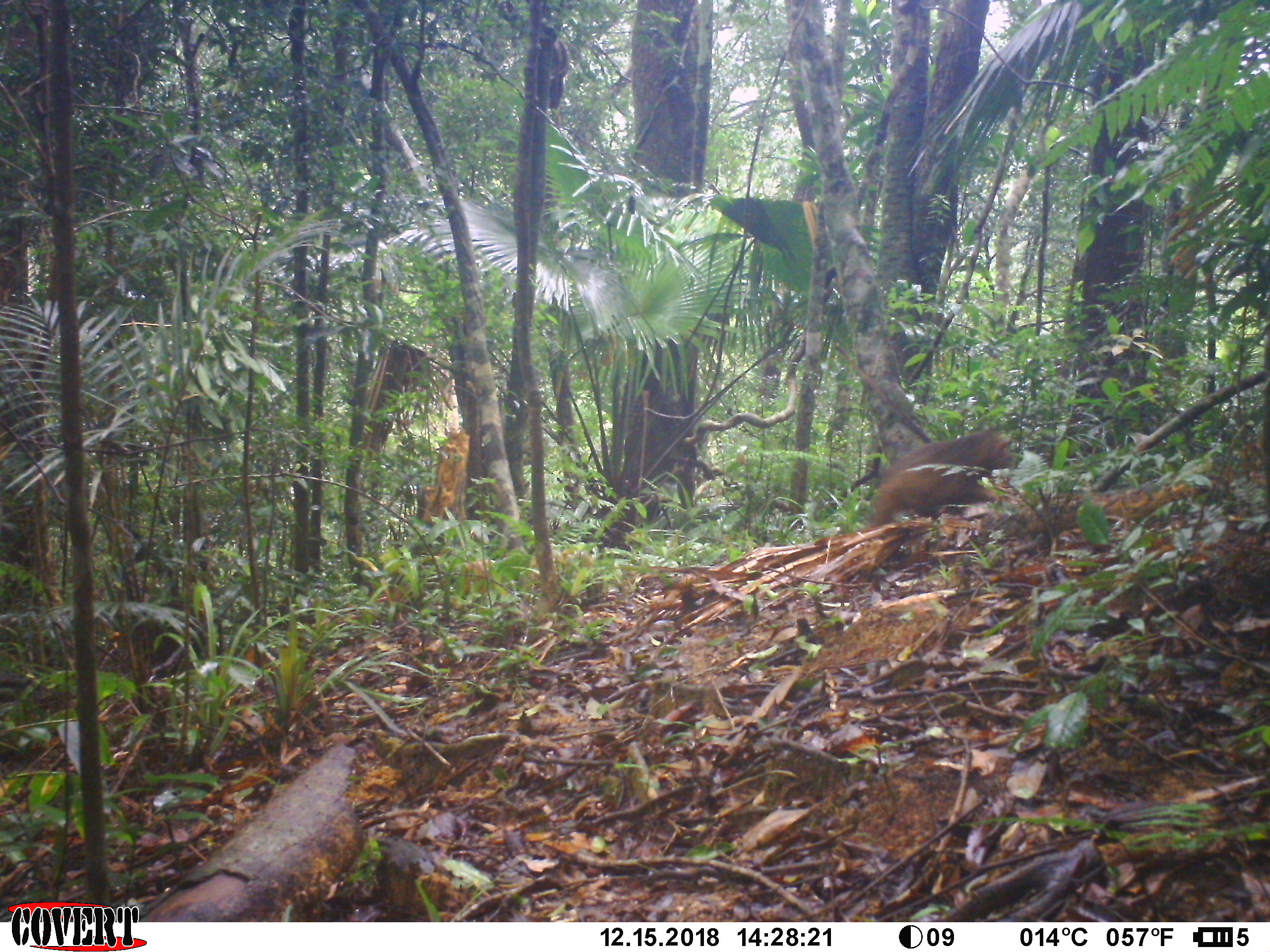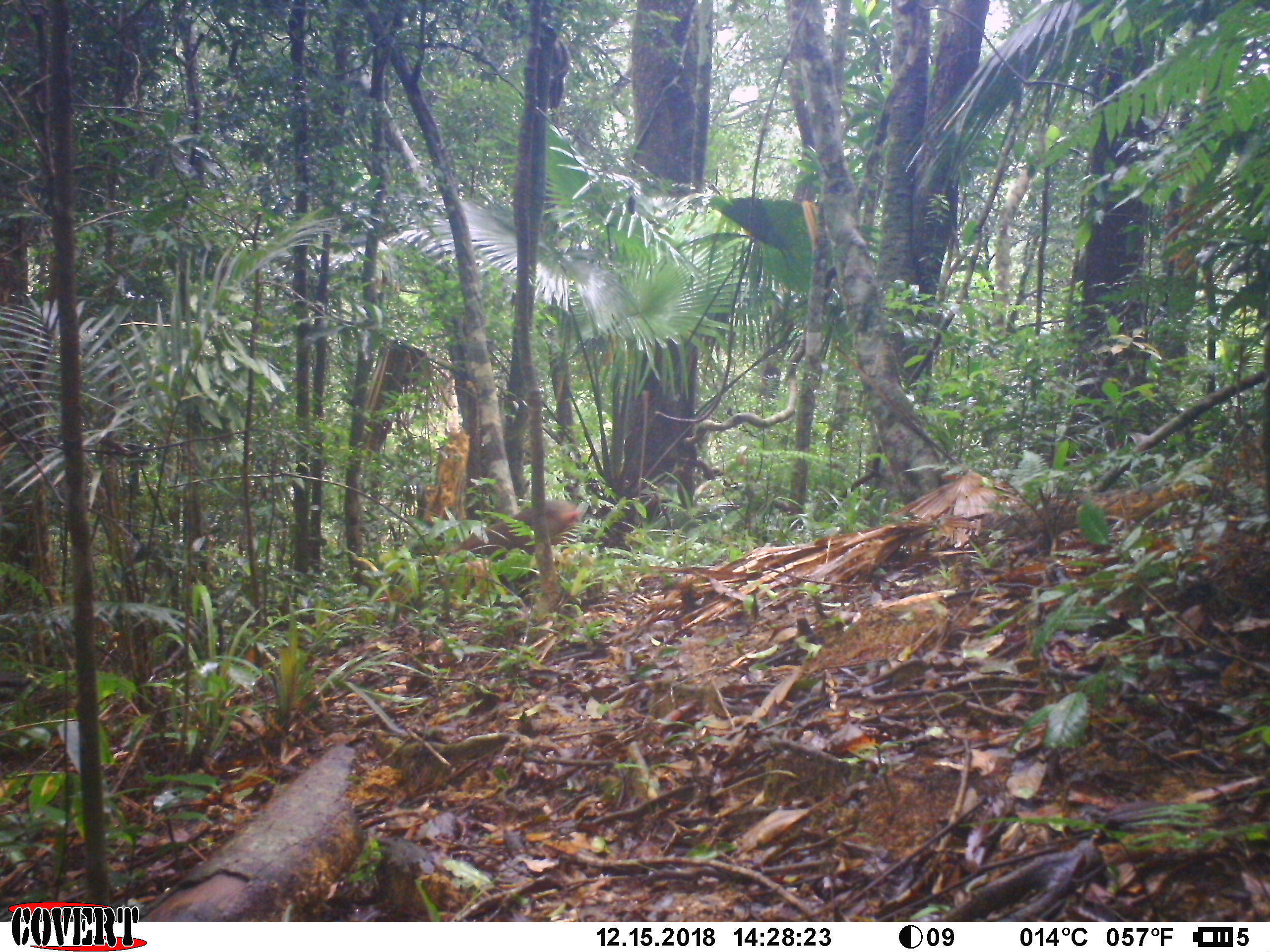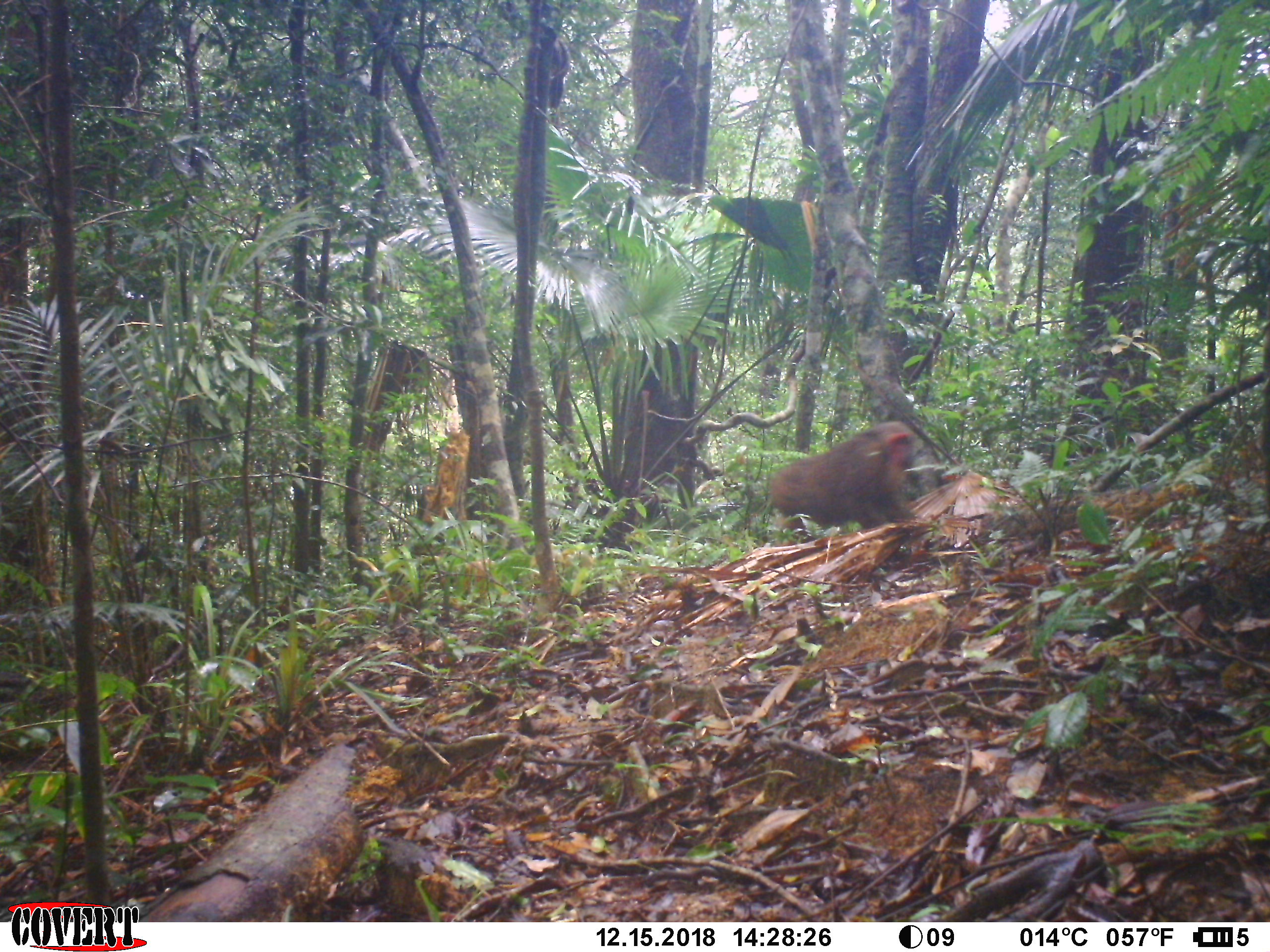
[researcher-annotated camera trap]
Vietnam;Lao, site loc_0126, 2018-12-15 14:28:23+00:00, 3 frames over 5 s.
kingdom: Animalia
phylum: Chordata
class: Mammalia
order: Primates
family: Cercopithecidae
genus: Macaca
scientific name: Macaca arctoides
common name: stump-tailed macaque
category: stump tailed macaque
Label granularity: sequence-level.